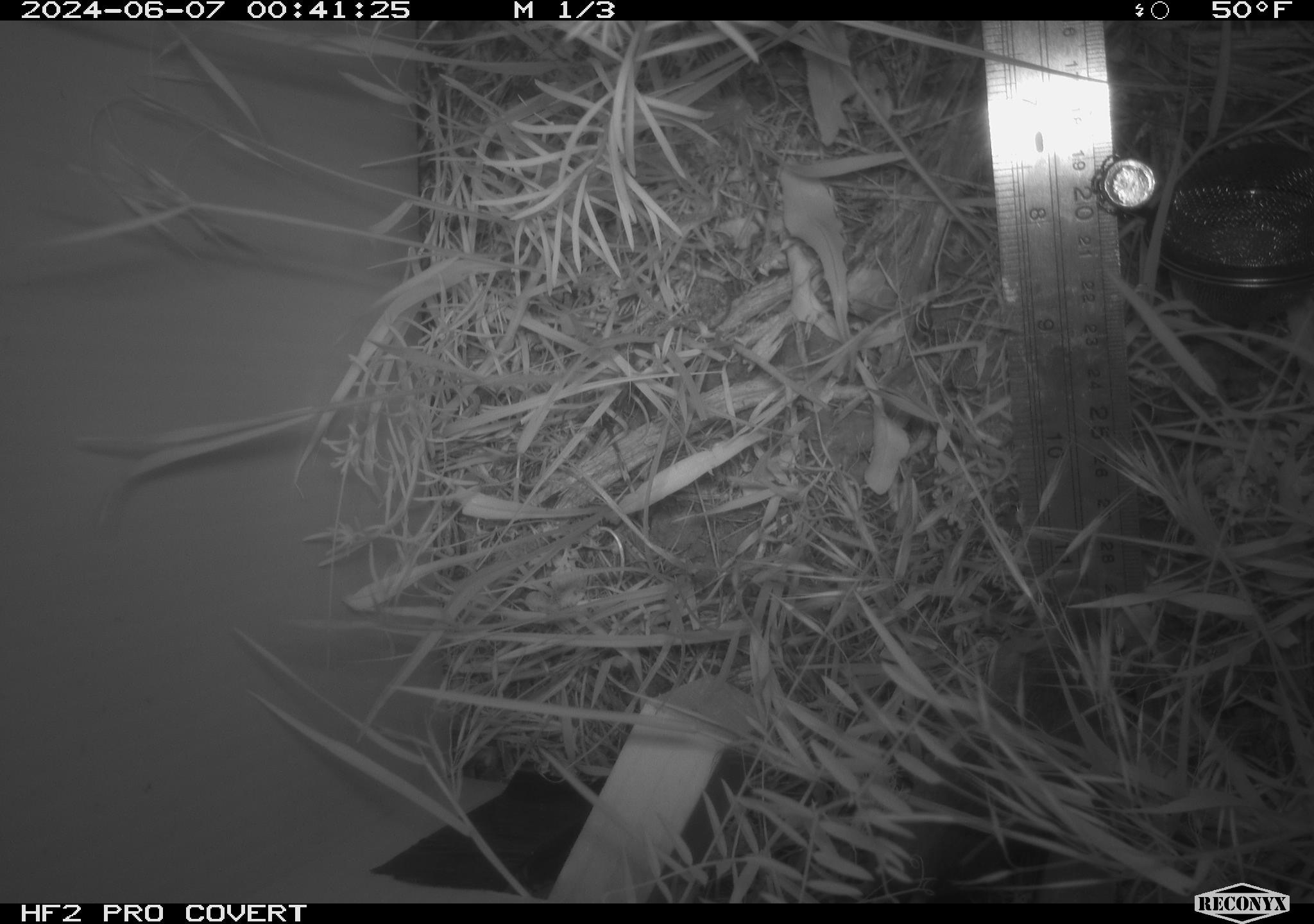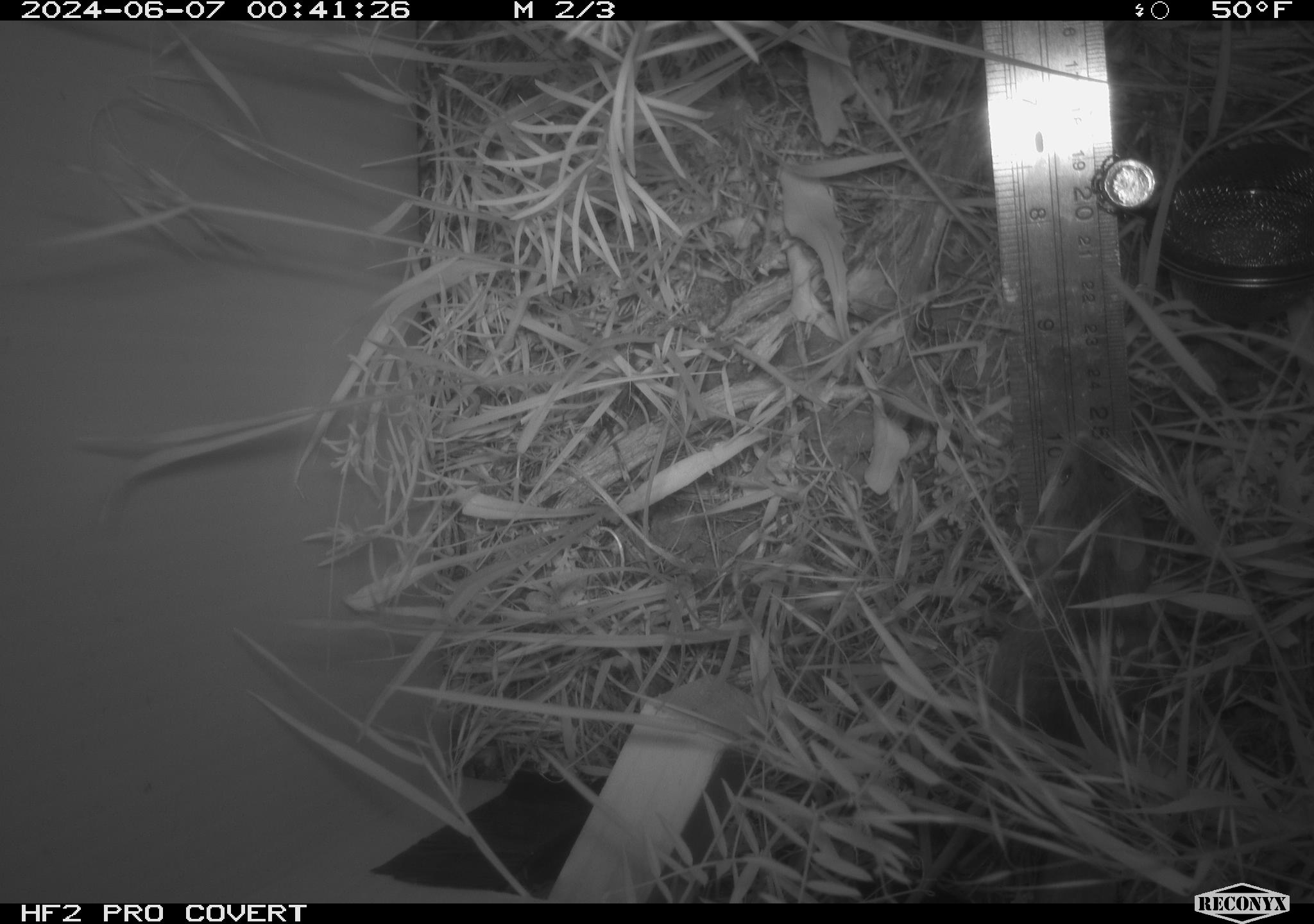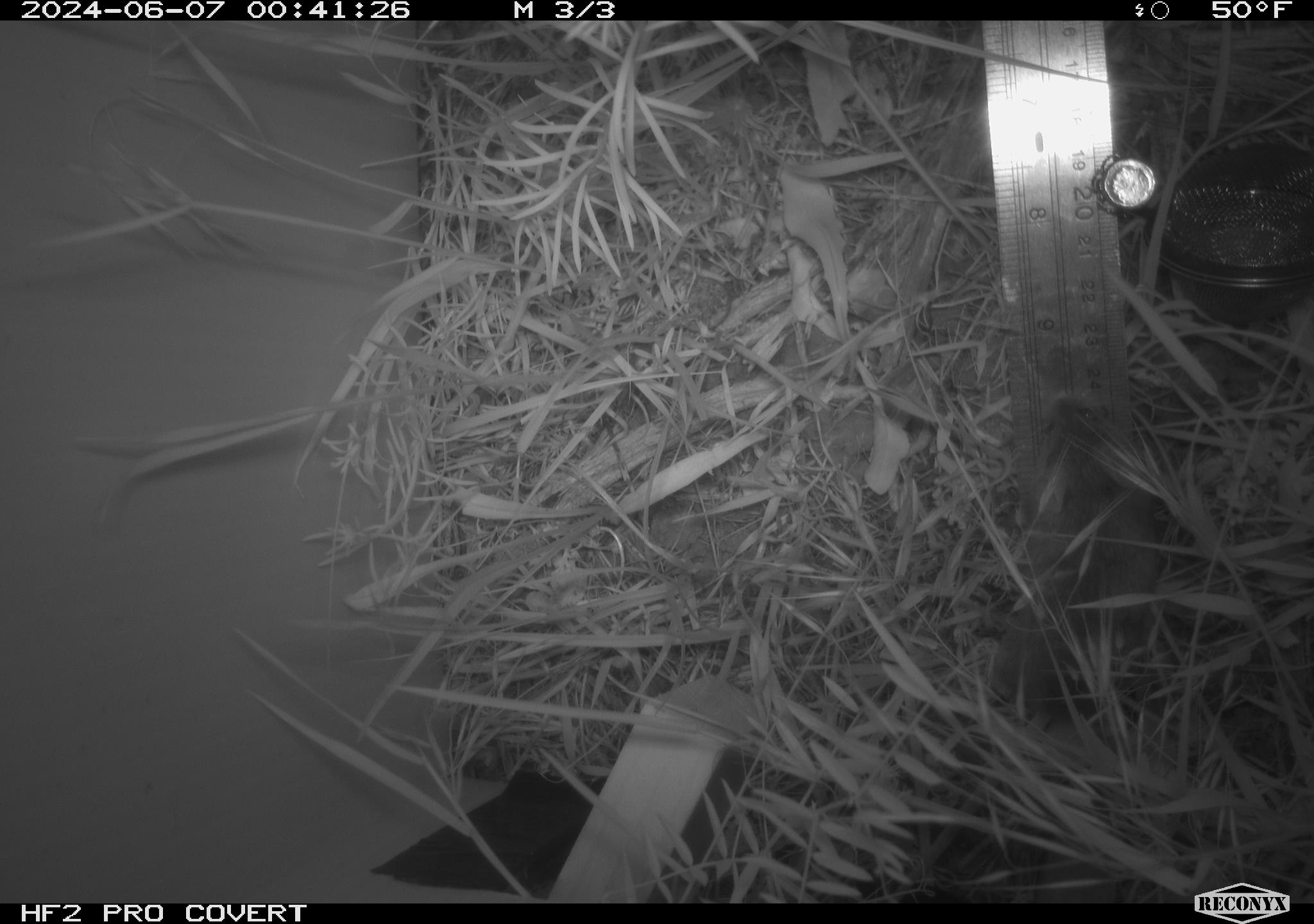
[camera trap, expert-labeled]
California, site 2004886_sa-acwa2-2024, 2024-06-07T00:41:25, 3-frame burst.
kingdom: Animalia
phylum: Chordata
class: Mammalia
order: Rodentia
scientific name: Rodentia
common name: rodent